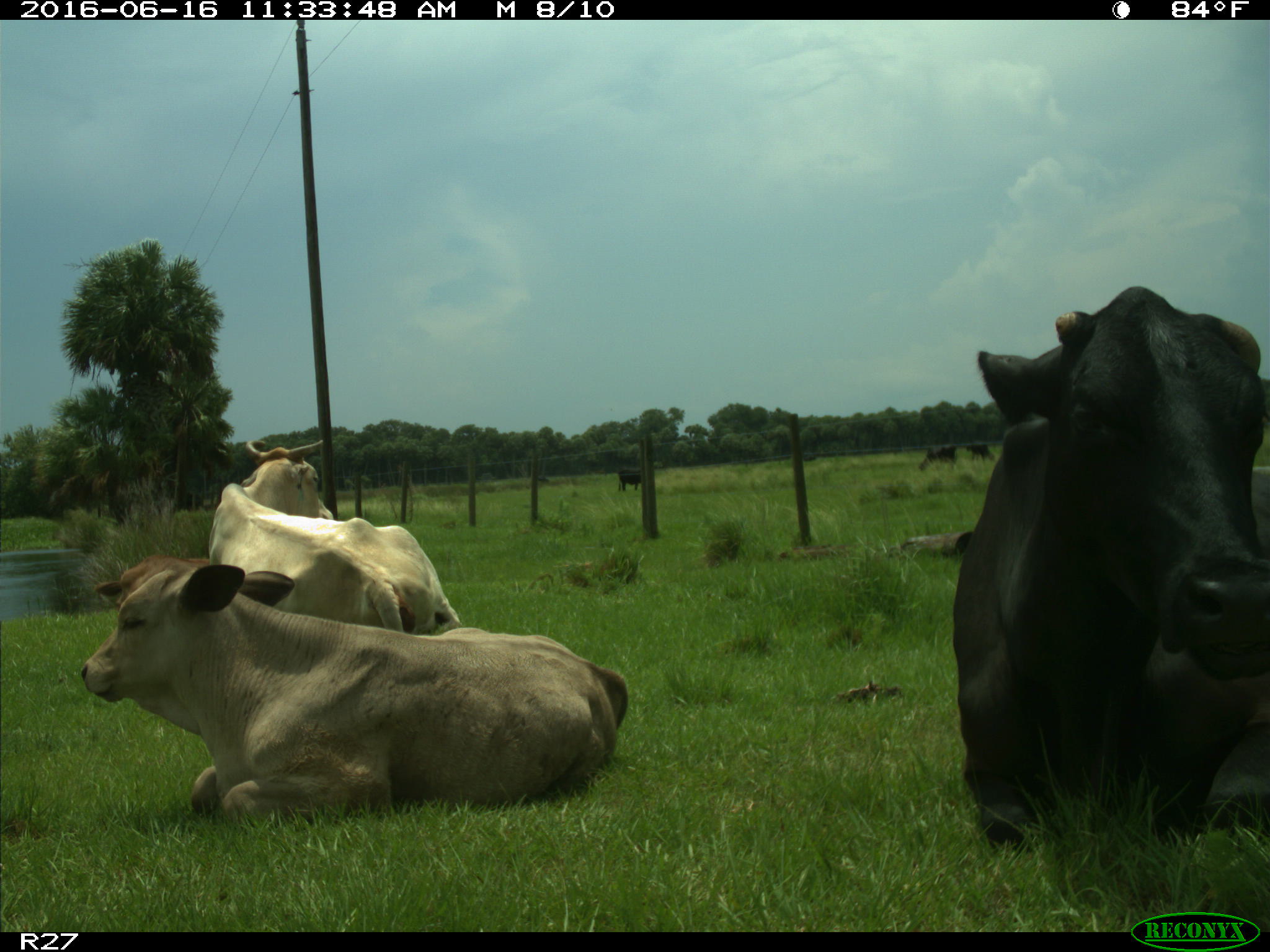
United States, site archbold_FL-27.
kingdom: Animalia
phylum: Chordata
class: Mammalia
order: Artiodactyla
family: Bovidae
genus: Bos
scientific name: Bos taurus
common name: domestic cow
Bos taurus (domestic cow).